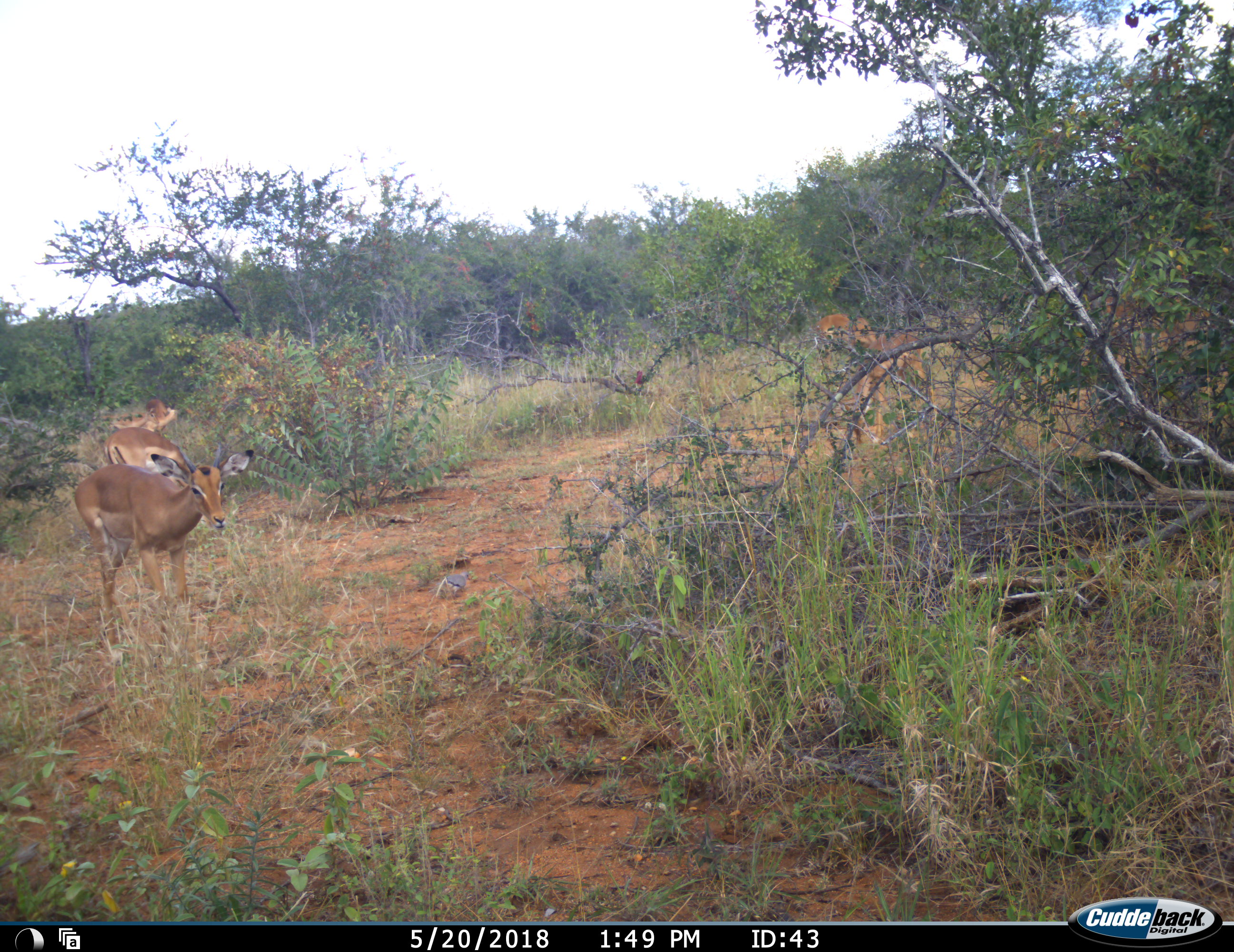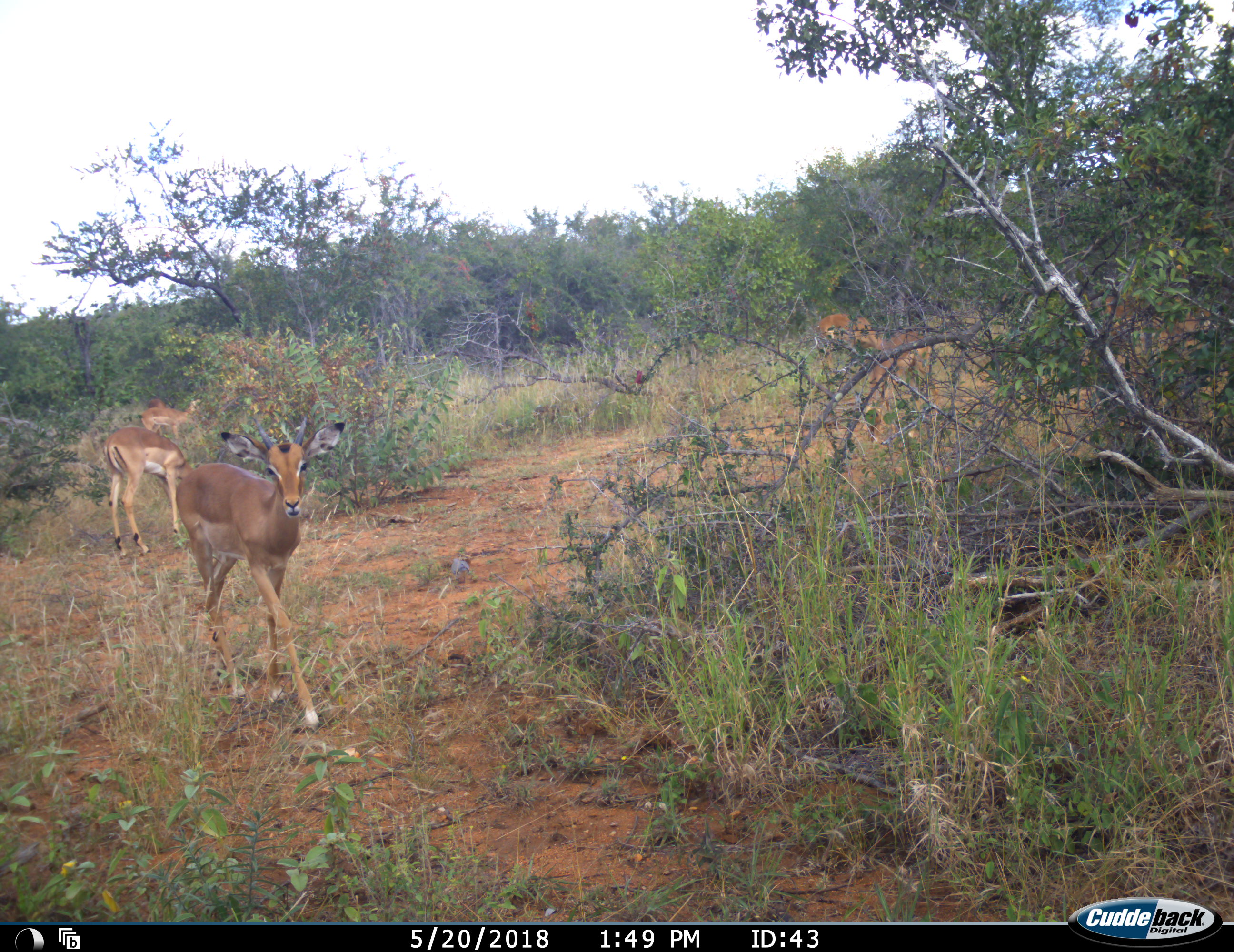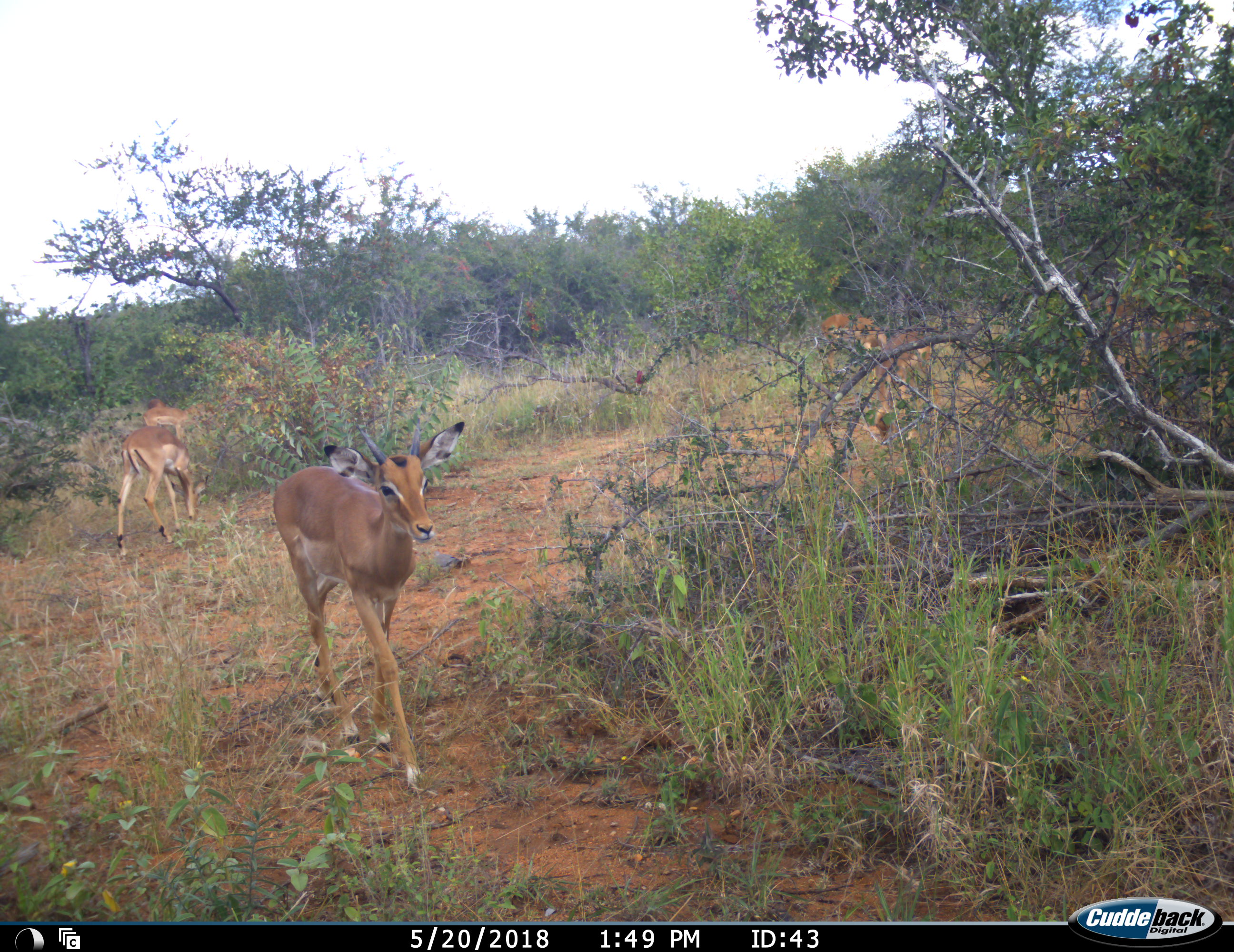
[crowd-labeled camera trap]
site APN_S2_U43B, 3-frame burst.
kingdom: Animalia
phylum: Chordata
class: Mammalia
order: Artiodactyla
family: Bovidae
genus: Aepyceros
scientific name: Aepyceros melampus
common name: impala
Impala (Aepyceros melampus), count 6. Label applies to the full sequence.